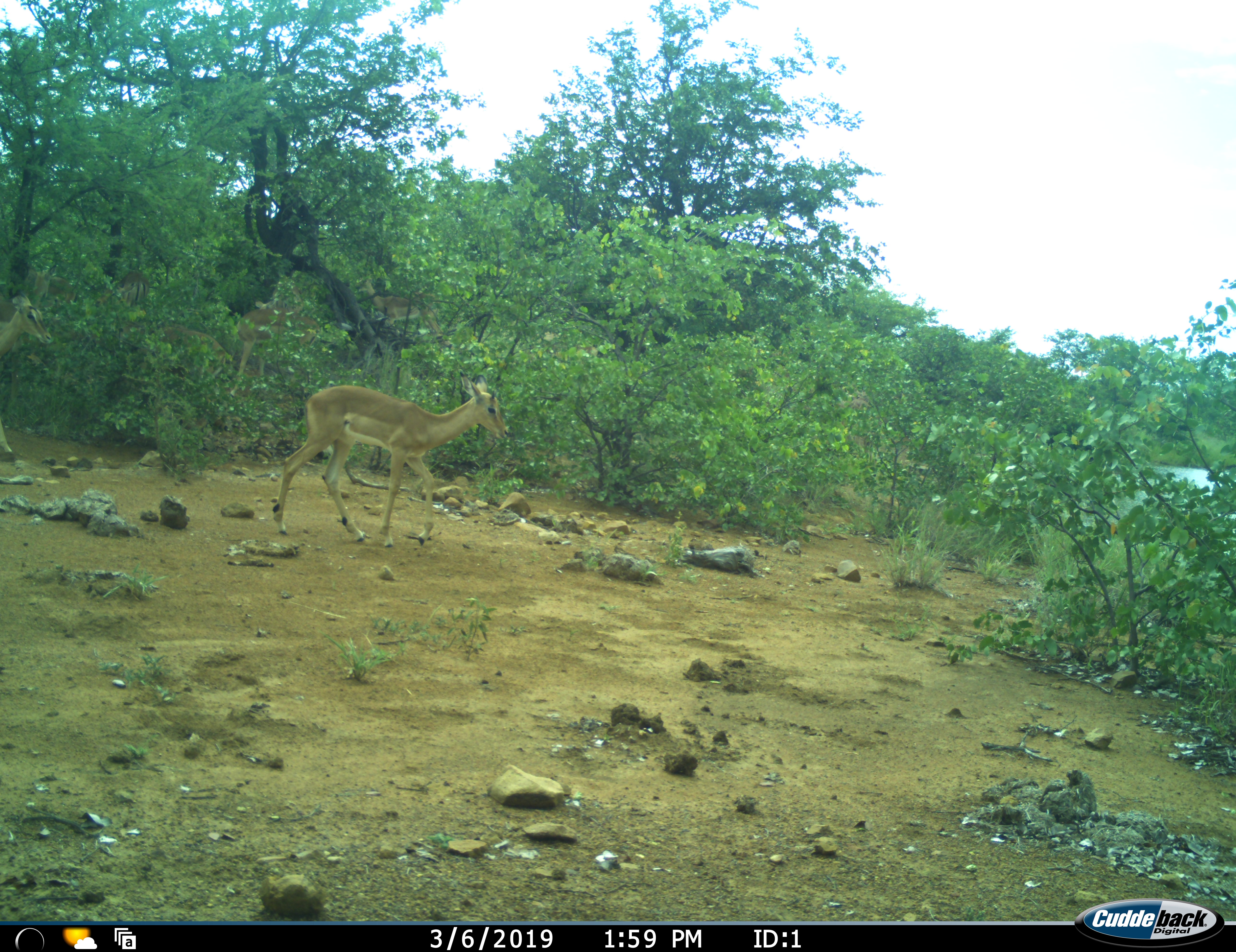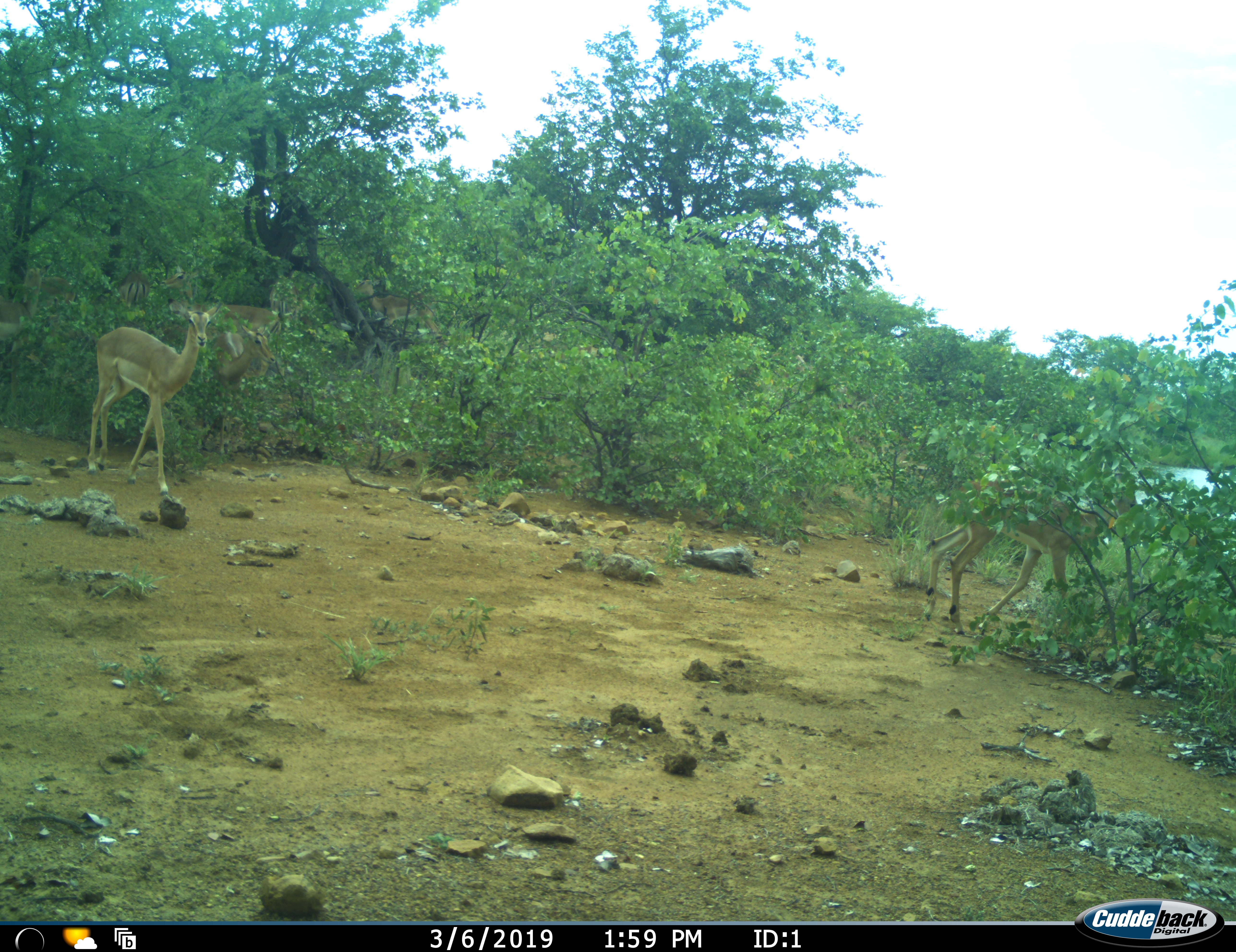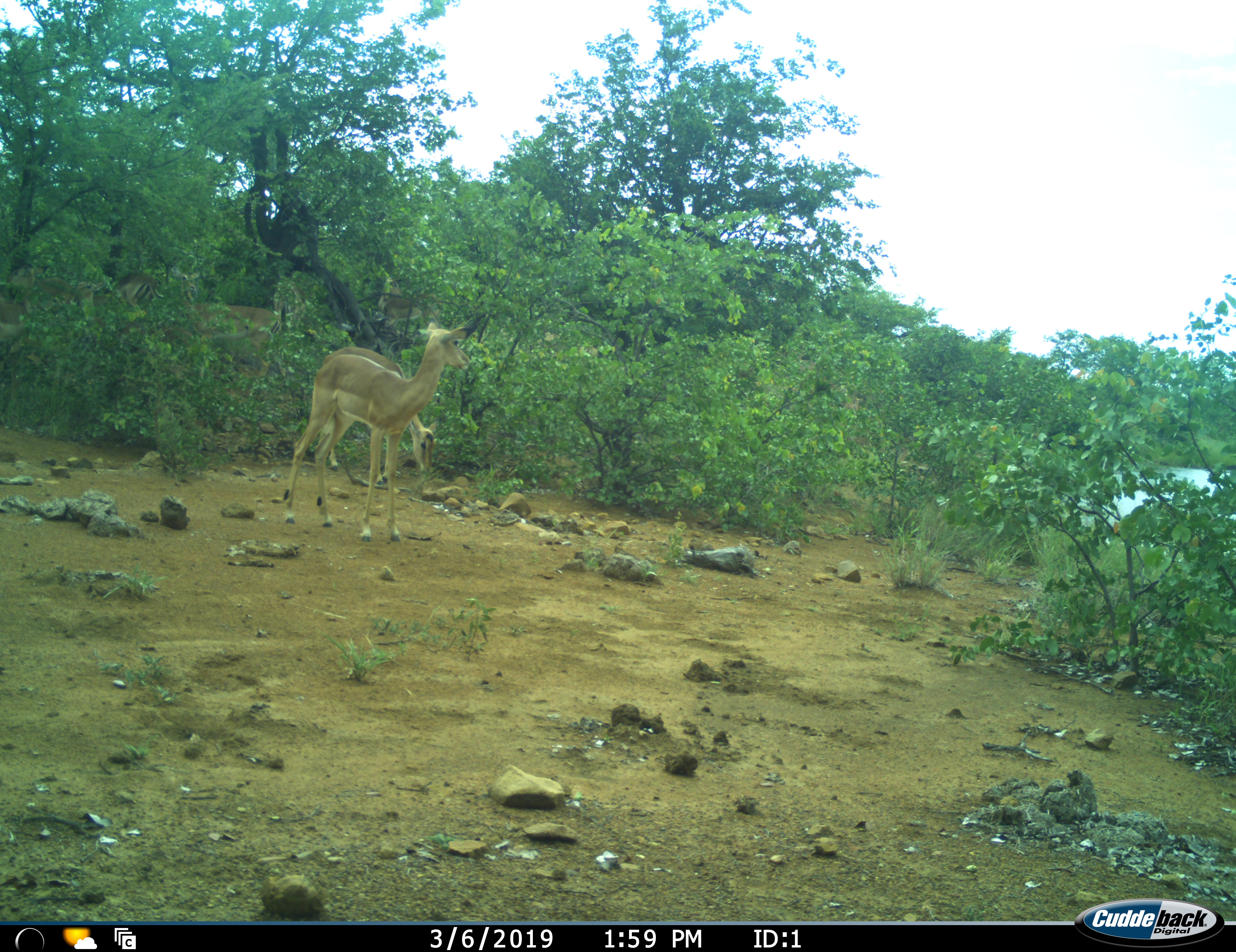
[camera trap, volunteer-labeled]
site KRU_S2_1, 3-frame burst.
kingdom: Animalia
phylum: Chordata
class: Mammalia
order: Artiodactyla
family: Bovidae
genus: Aepyceros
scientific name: Aepyceros melampus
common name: impala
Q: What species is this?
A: Impala (Aepyceros melampus).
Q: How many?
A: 6.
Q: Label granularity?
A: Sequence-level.